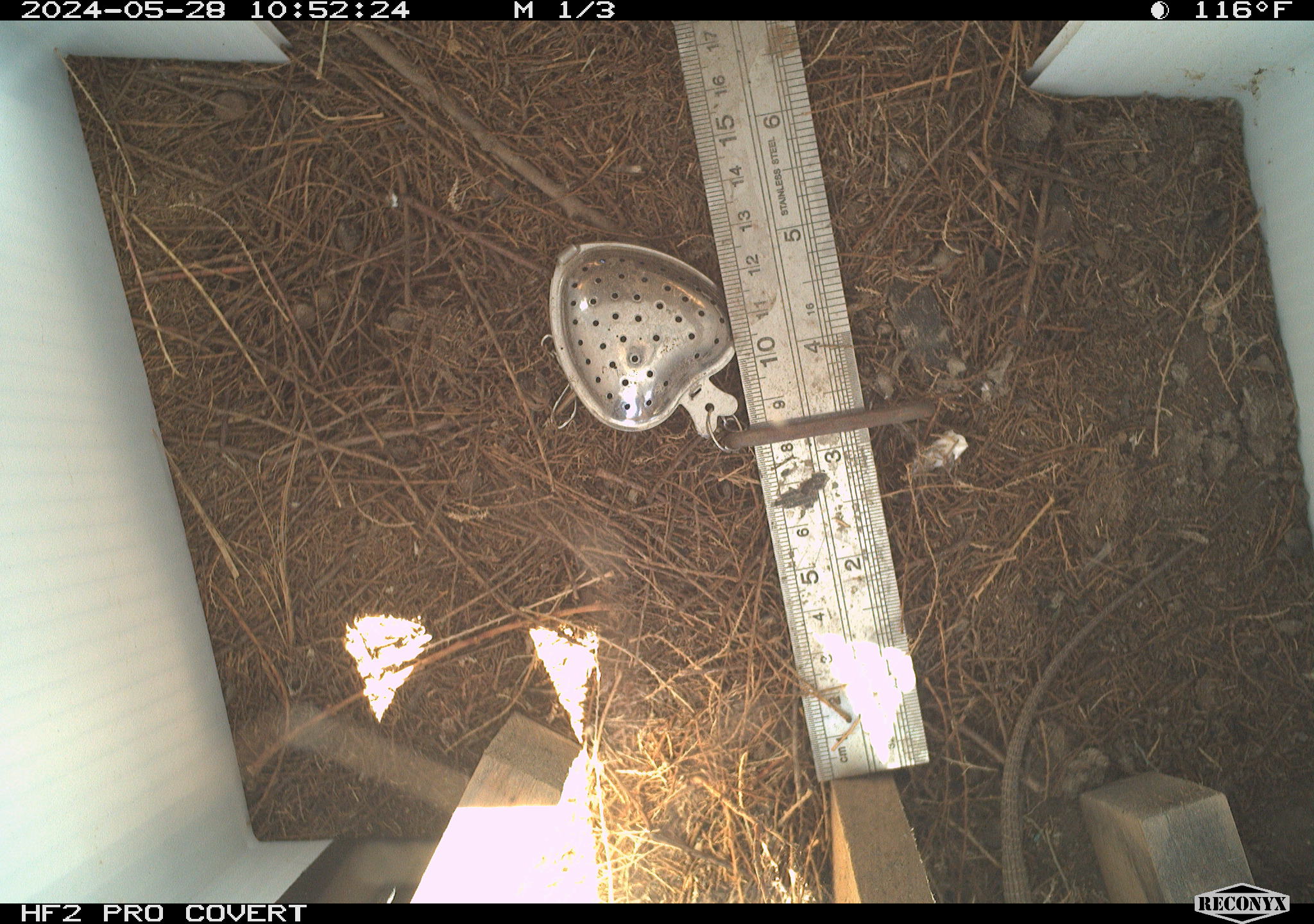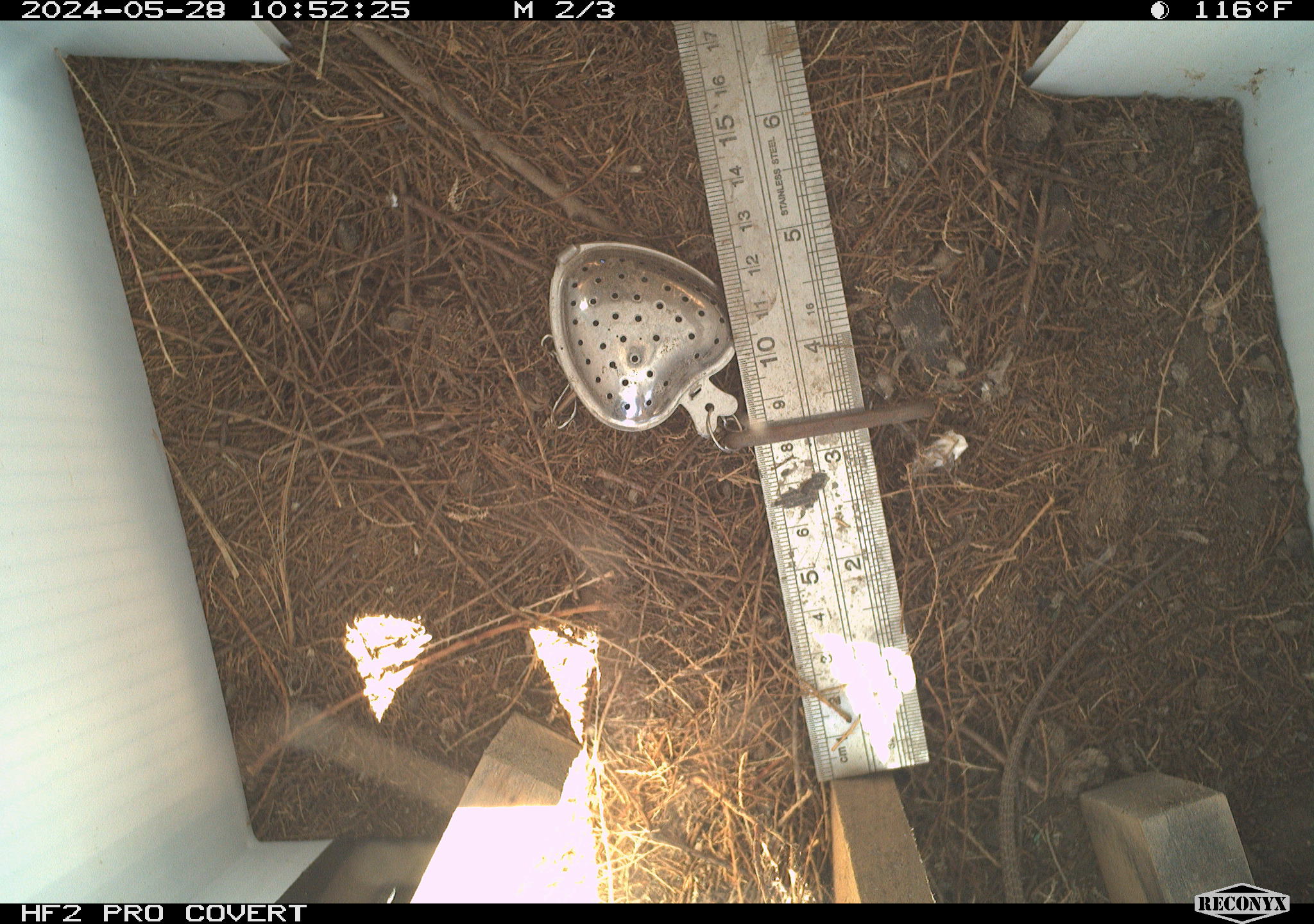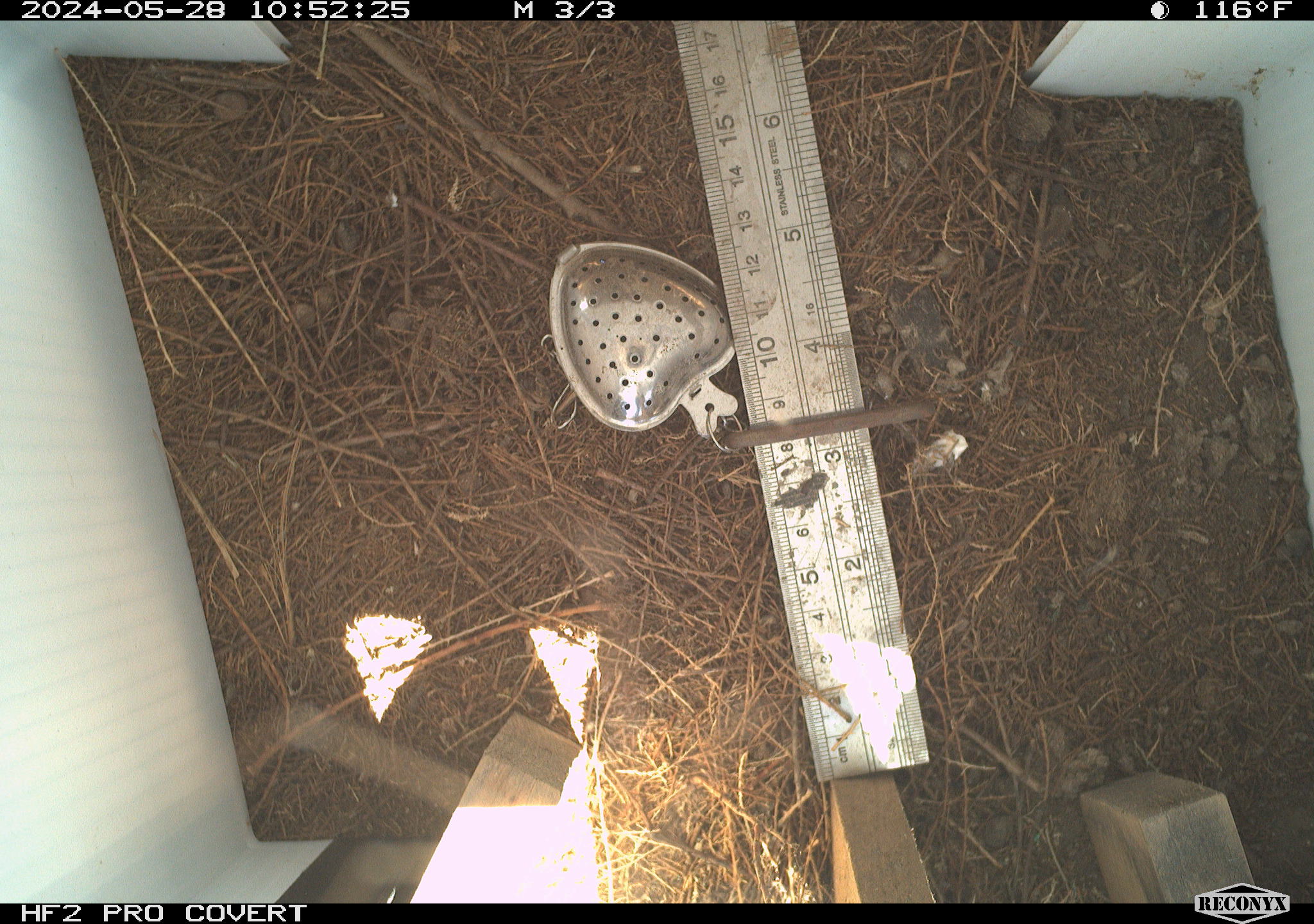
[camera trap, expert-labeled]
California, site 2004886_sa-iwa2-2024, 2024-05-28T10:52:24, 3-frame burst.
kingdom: Animalia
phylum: Chordata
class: Reptilia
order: Squamata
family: Teiidae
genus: Aspidoscelis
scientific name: Aspidoscelis tigris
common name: western whiptail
Western whiptail (Aspidoscelis tigris).